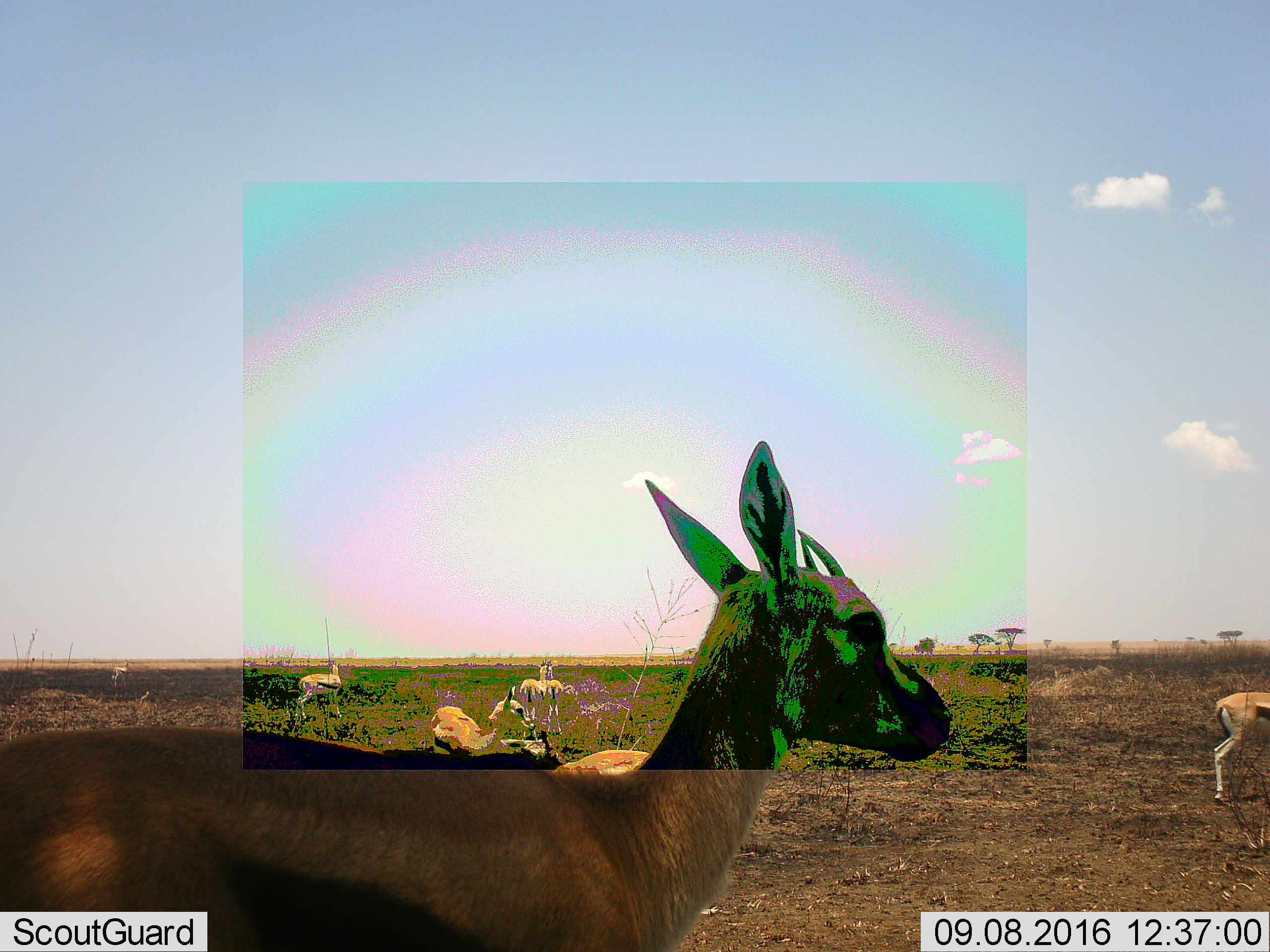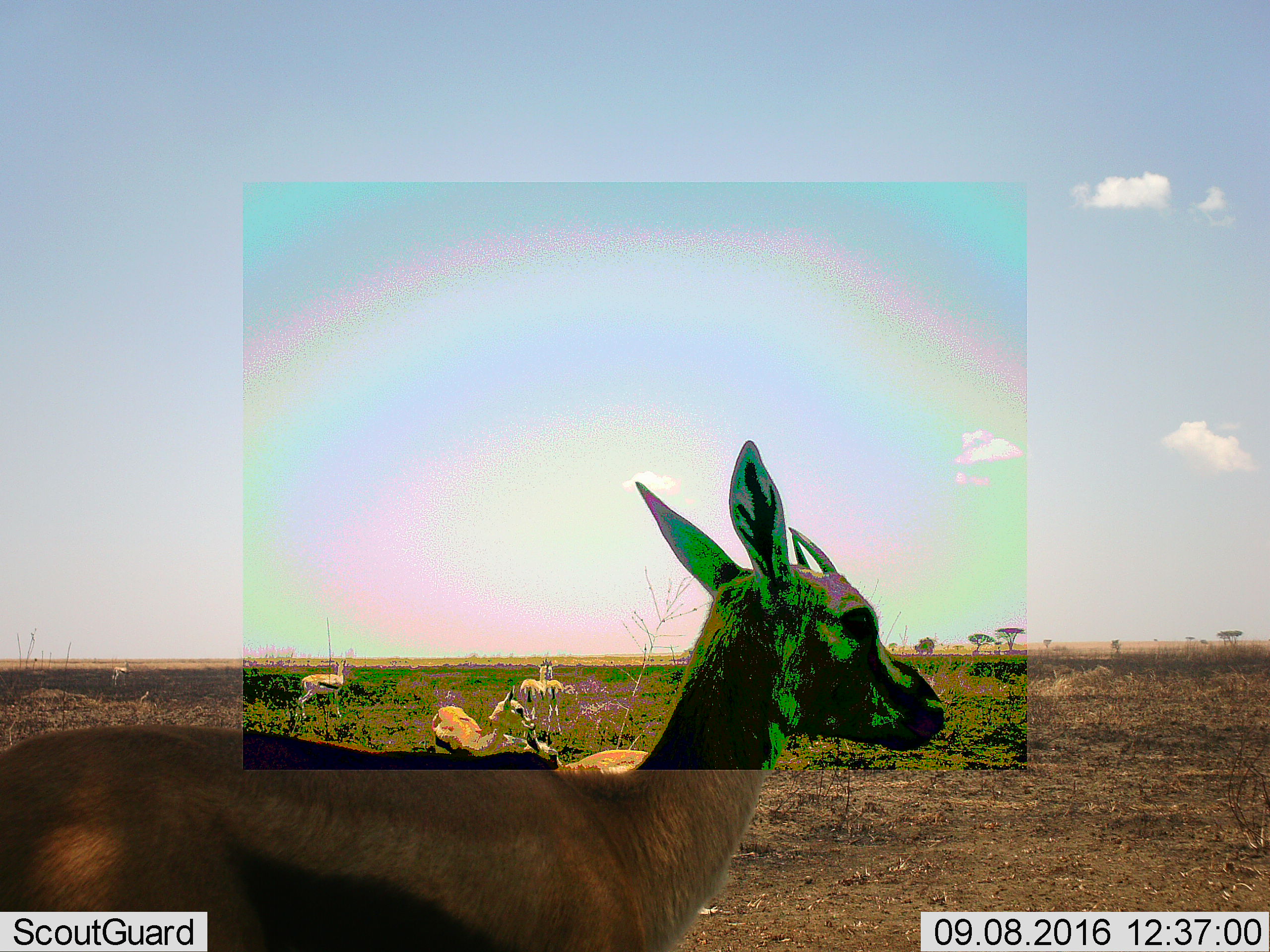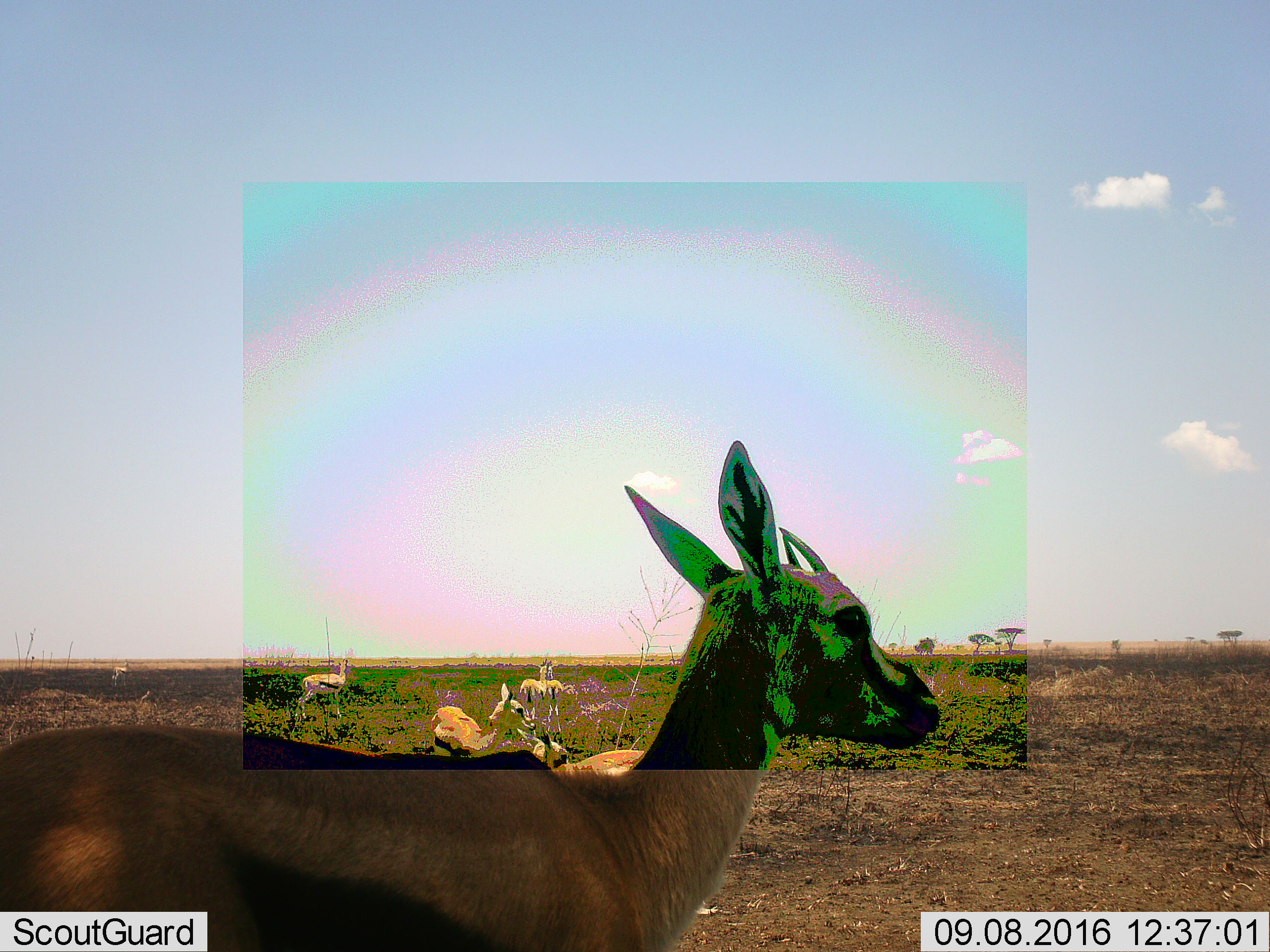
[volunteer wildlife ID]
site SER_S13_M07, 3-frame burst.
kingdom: Animalia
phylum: Chordata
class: Mammalia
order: Artiodactyla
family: Bovidae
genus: Eudorcas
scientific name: Eudorcas thomsonii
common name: thomson's gazelle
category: gazellethomsons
Gazellethomsons (thomson's gazelle) (Eudorcas thomsonii), count 8. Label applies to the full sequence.